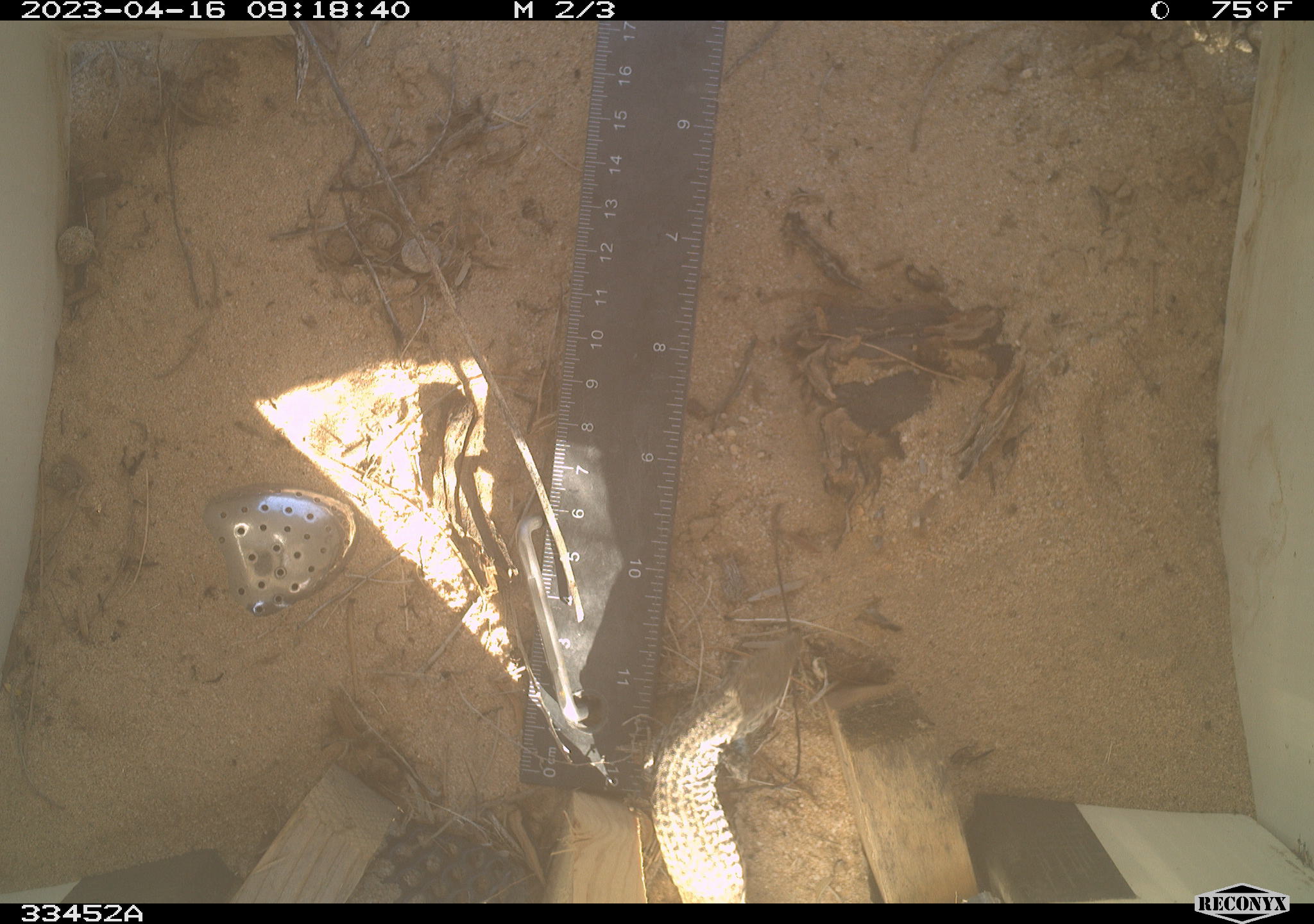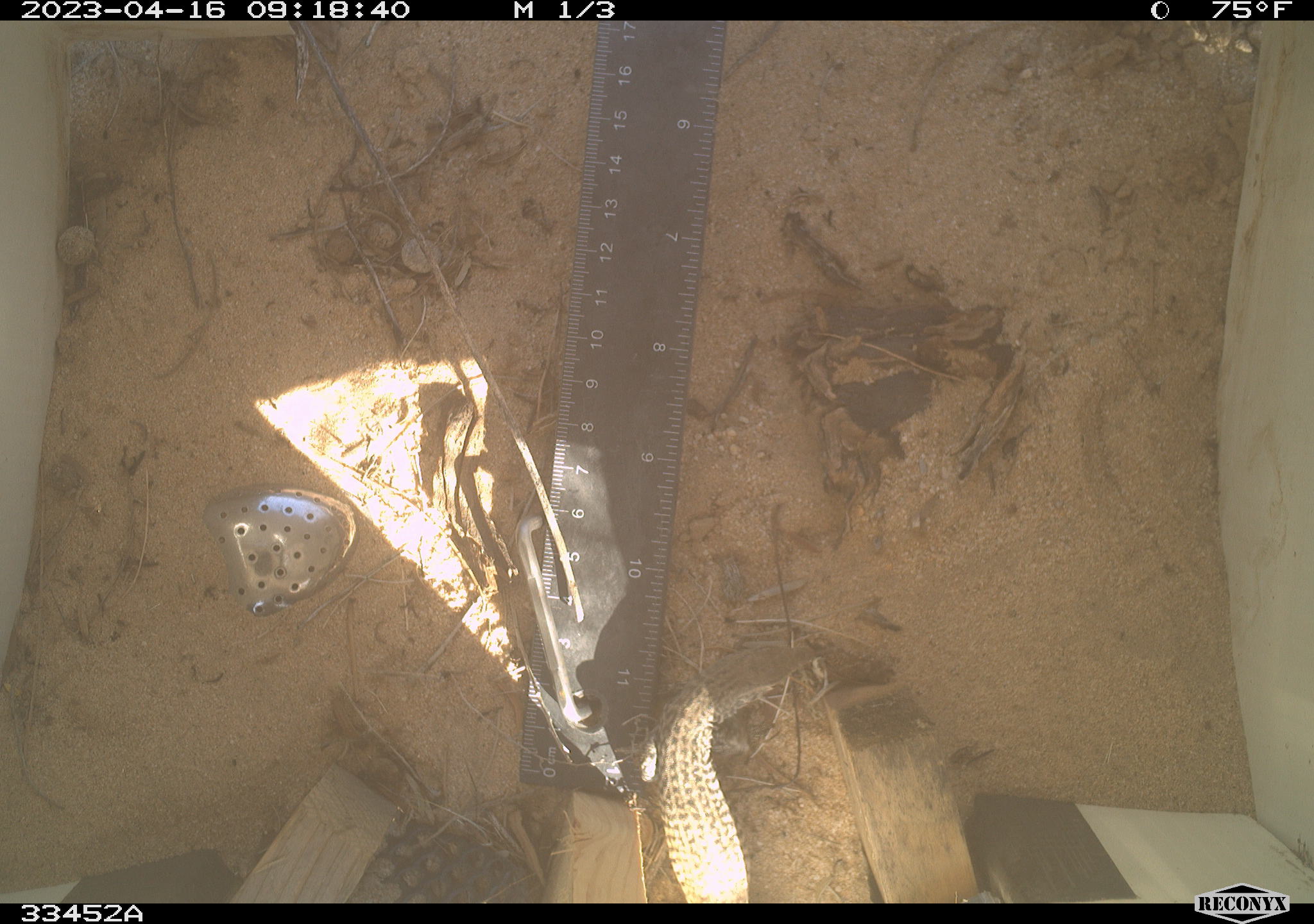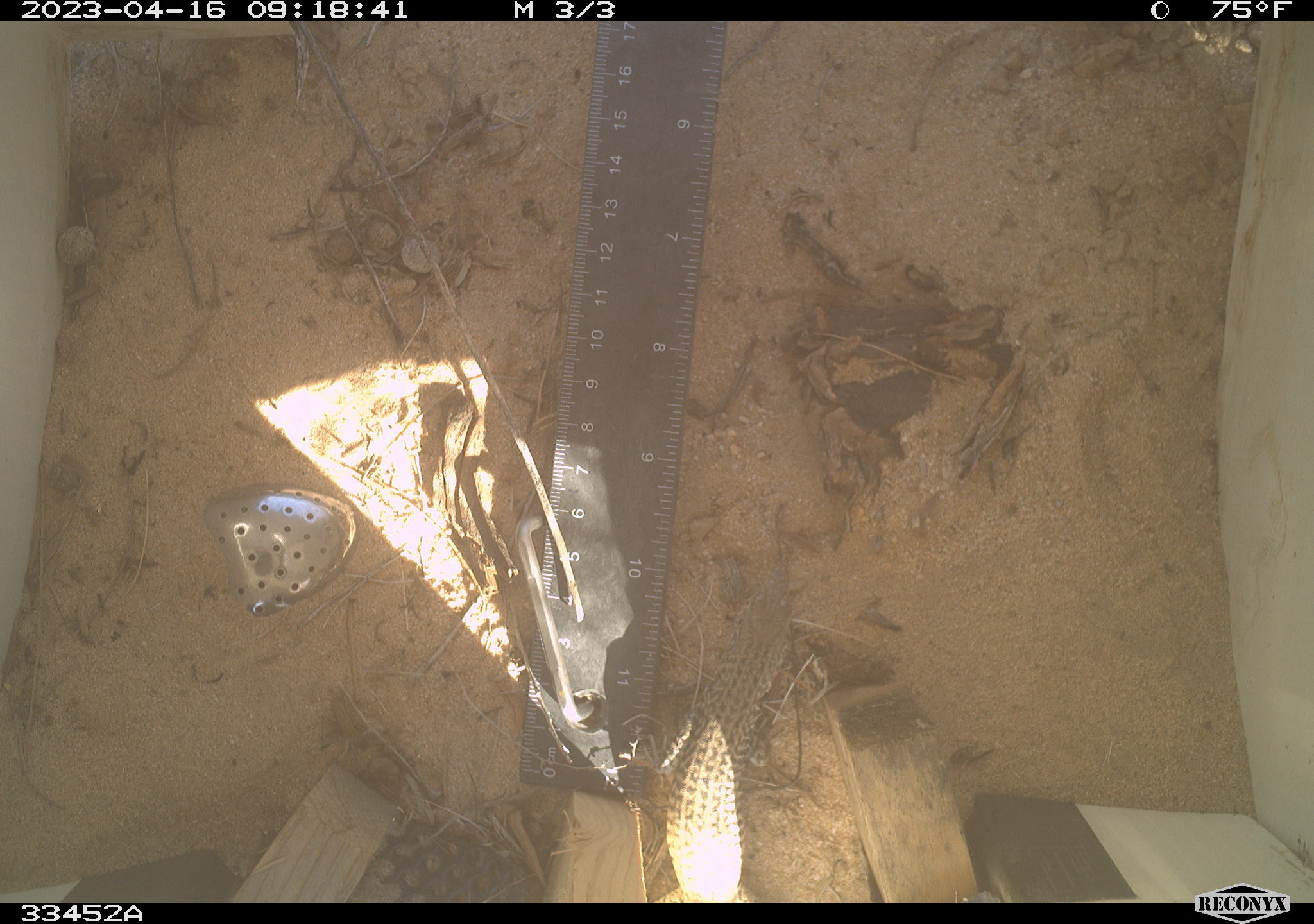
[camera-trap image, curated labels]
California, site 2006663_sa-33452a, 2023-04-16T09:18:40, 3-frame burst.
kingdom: Animalia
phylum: Chordata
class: Reptilia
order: Squamata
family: Teiidae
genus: Aspidoscelis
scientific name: Aspidoscelis tigris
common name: western whiptail